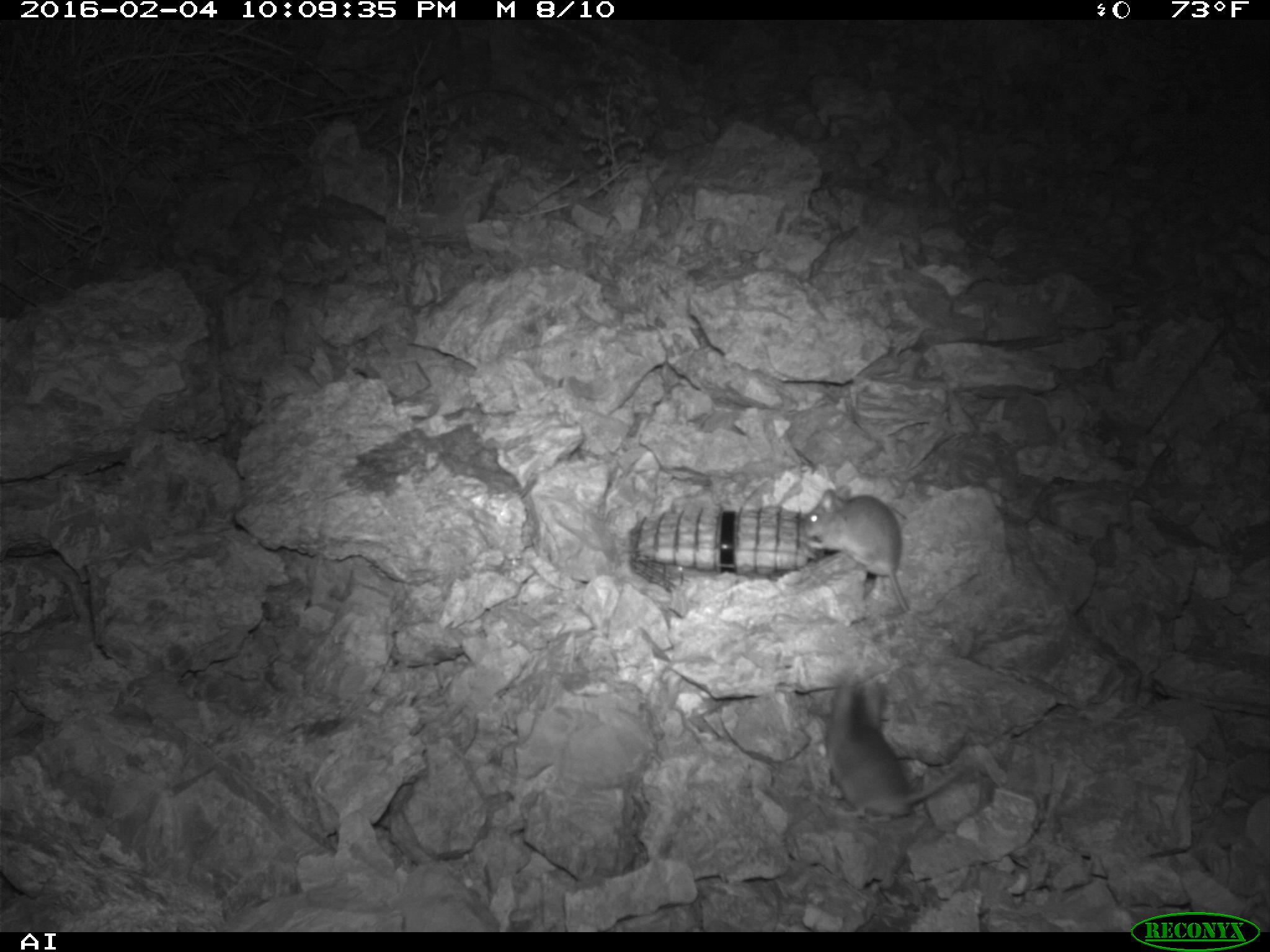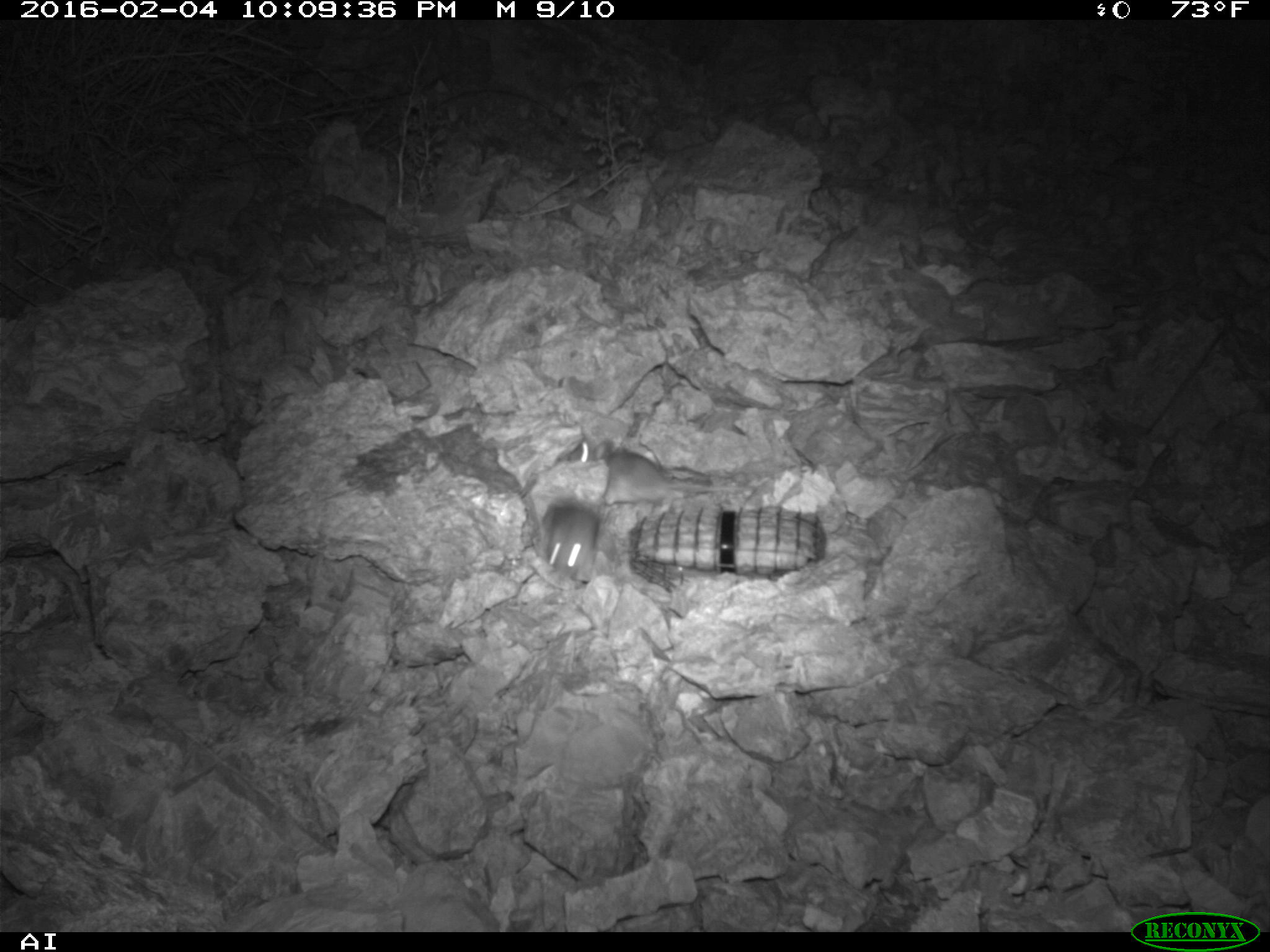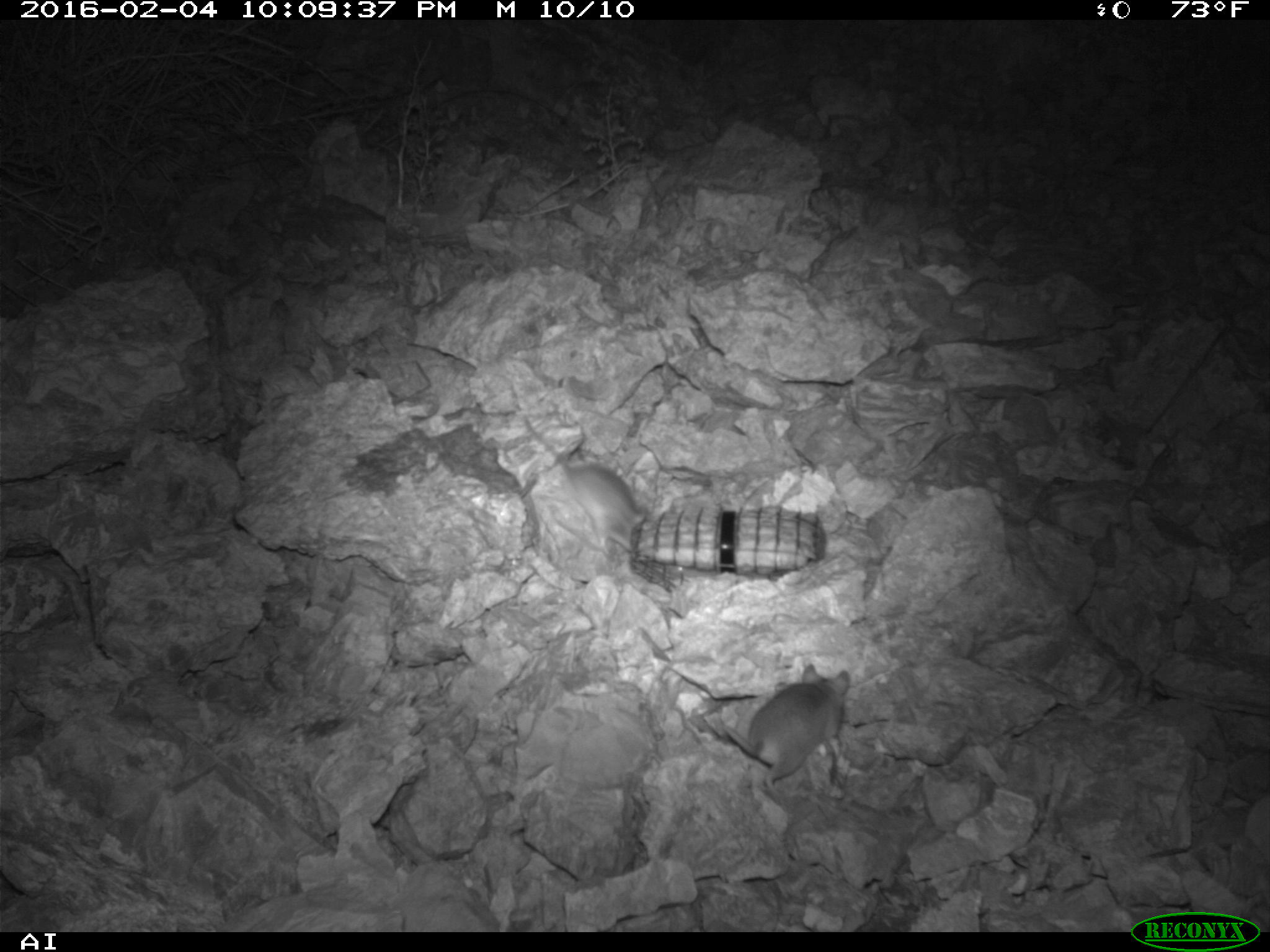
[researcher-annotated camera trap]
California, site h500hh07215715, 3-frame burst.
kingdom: Animalia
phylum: Chordata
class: Mammalia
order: Rodentia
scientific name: Rodentia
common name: rodent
Rodent (Rodentia).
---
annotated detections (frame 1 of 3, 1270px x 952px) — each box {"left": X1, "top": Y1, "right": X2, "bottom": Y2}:
rodent: {"left": 823, "top": 678, "right": 969, "bottom": 824}; {"left": 799, "top": 485, "right": 908, "bottom": 610}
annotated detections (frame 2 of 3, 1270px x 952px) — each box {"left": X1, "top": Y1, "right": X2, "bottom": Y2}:
rodent: {"left": 556, "top": 435, "right": 750, "bottom": 501}; {"left": 535, "top": 498, "right": 598, "bottom": 582}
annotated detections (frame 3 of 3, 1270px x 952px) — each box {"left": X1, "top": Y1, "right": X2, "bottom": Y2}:
rodent: {"left": 523, "top": 416, "right": 647, "bottom": 553}; {"left": 724, "top": 665, "right": 850, "bottom": 793}